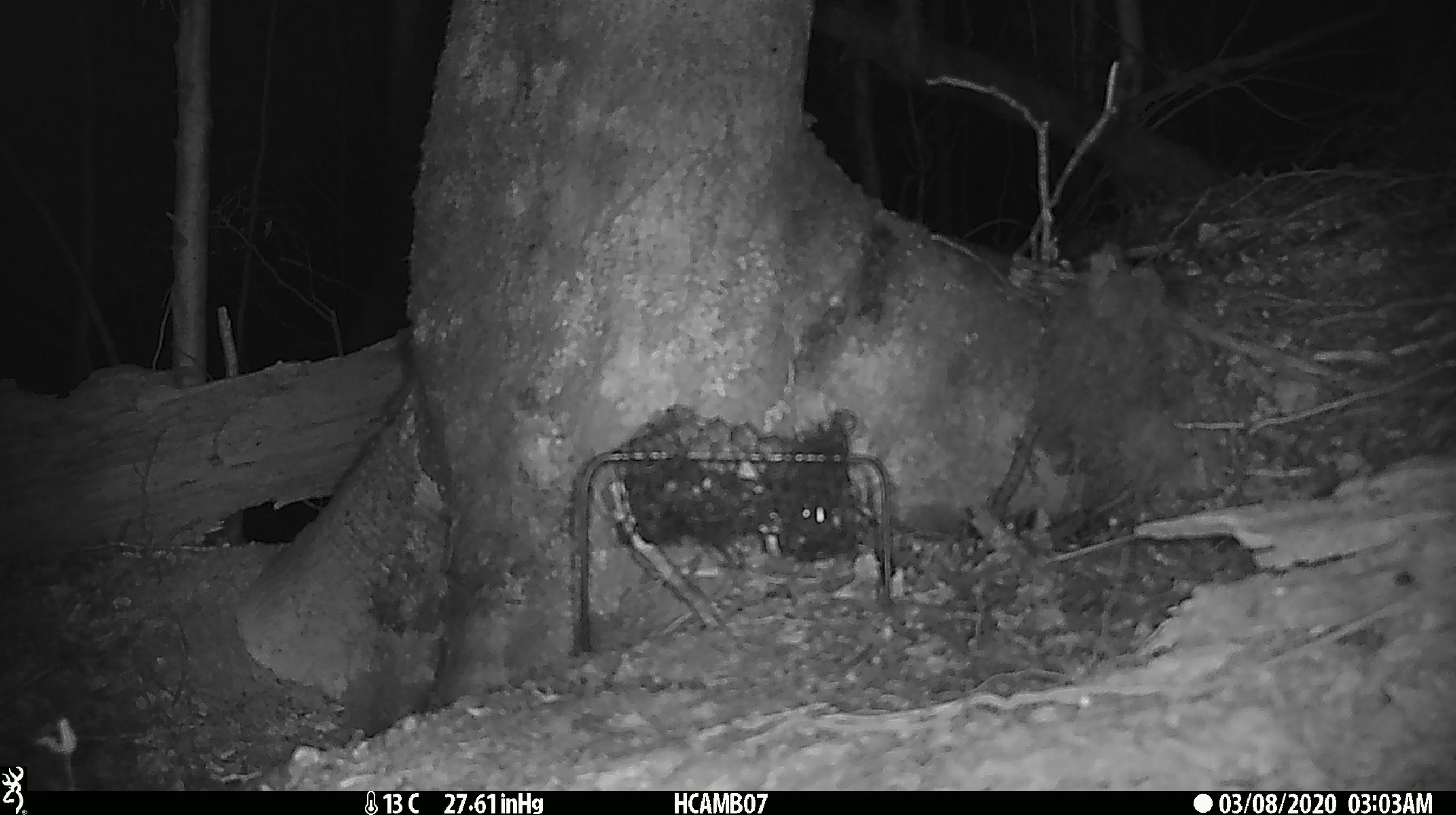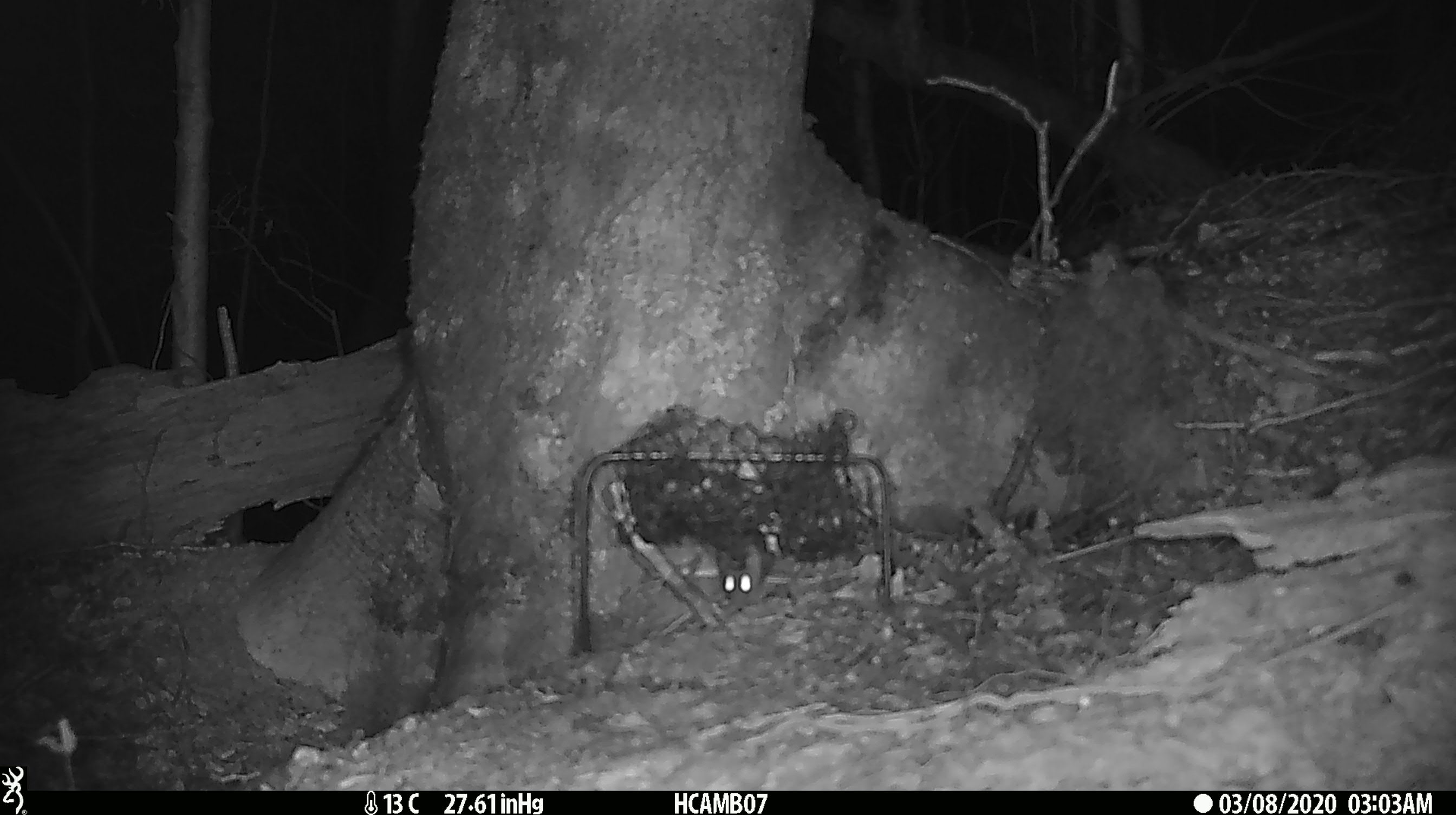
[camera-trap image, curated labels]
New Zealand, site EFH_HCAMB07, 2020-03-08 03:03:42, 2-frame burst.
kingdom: Animalia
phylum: Chordata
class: Mammalia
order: Rodentia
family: Muridae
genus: Mus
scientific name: Mus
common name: mouse